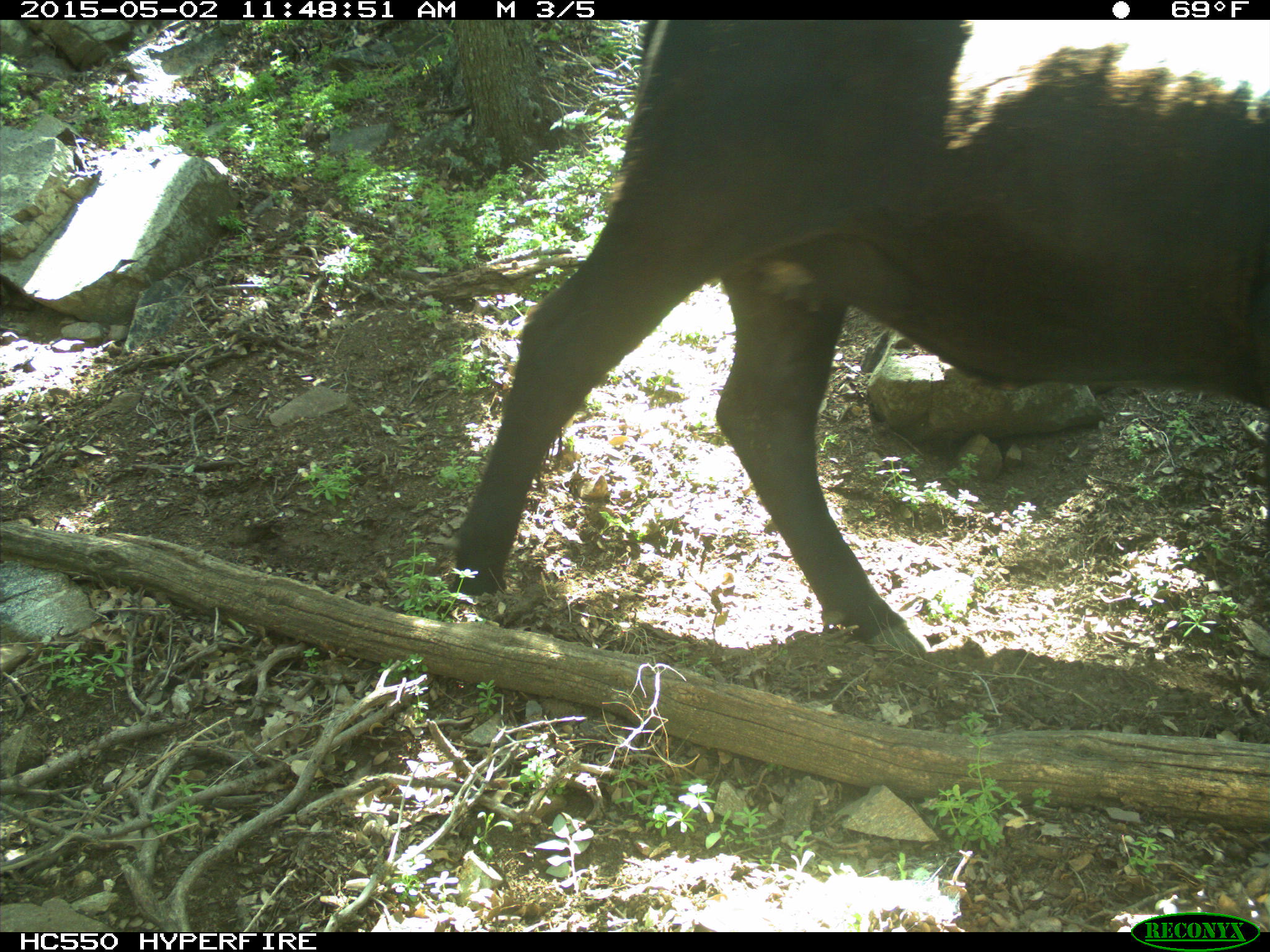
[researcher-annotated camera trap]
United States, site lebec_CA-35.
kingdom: Animalia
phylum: Chordata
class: Mammalia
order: Artiodactyla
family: Bovidae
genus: Bos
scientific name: Bos taurus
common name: domestic cow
Bos taurus (domestic cow).